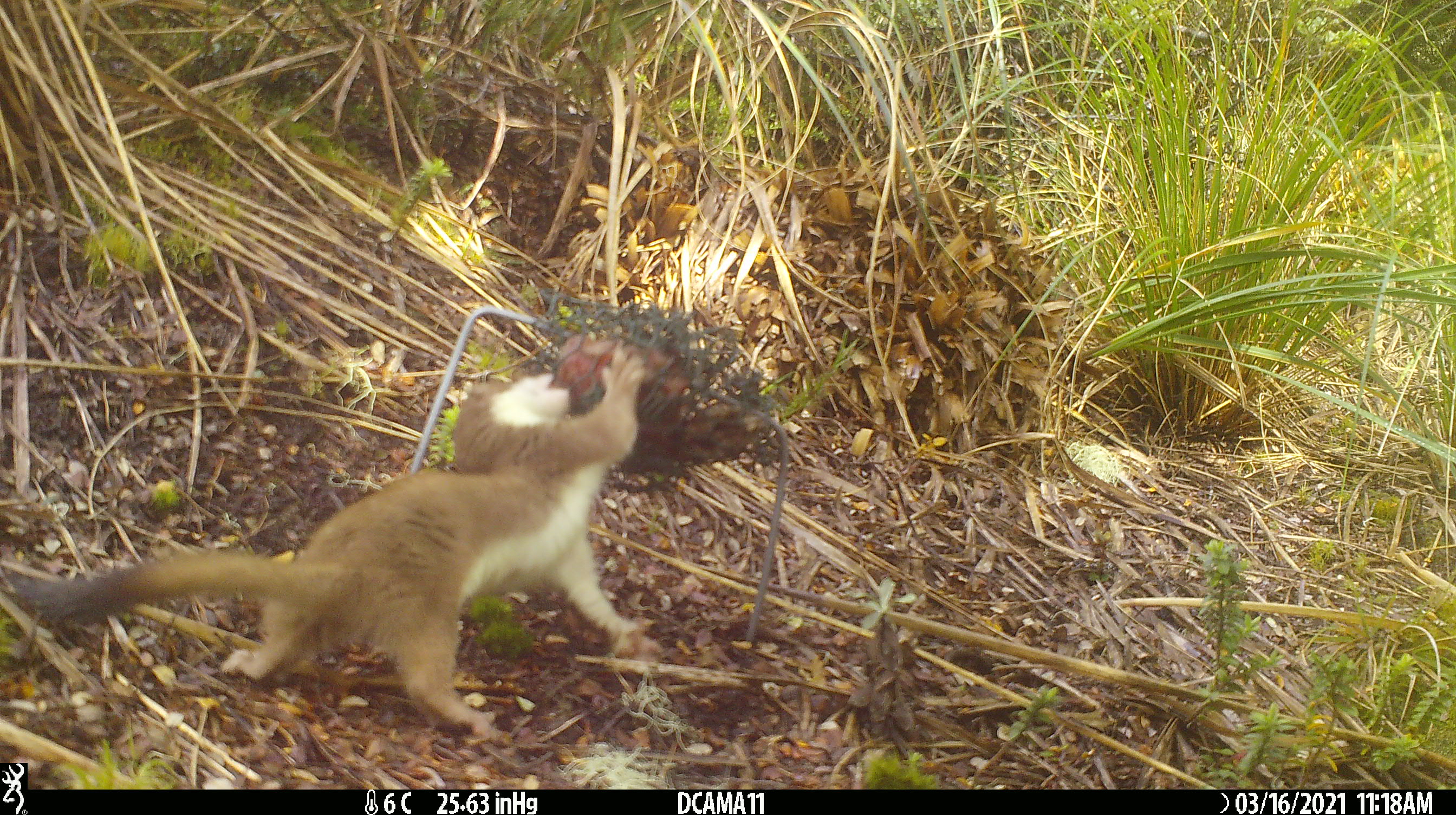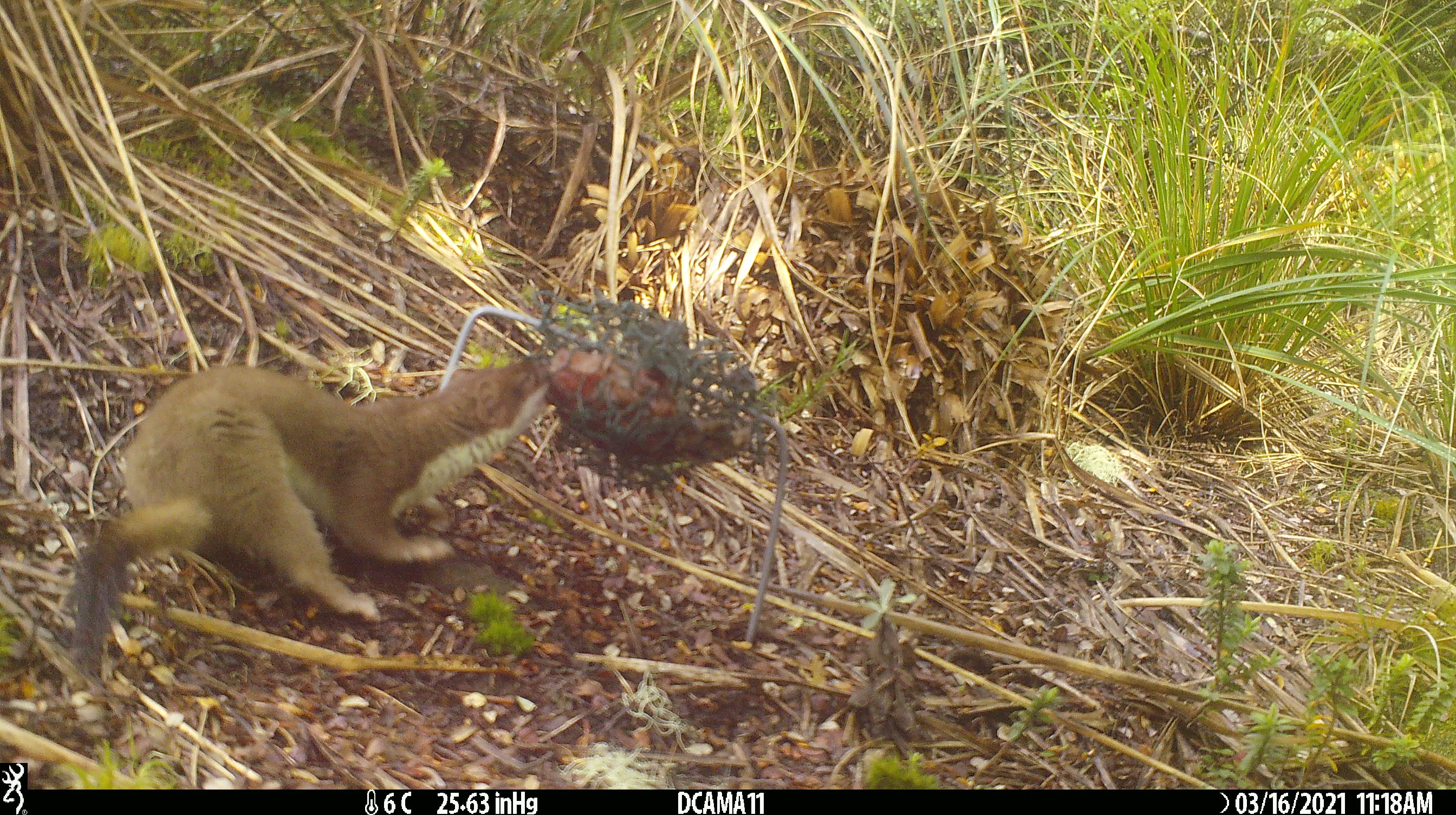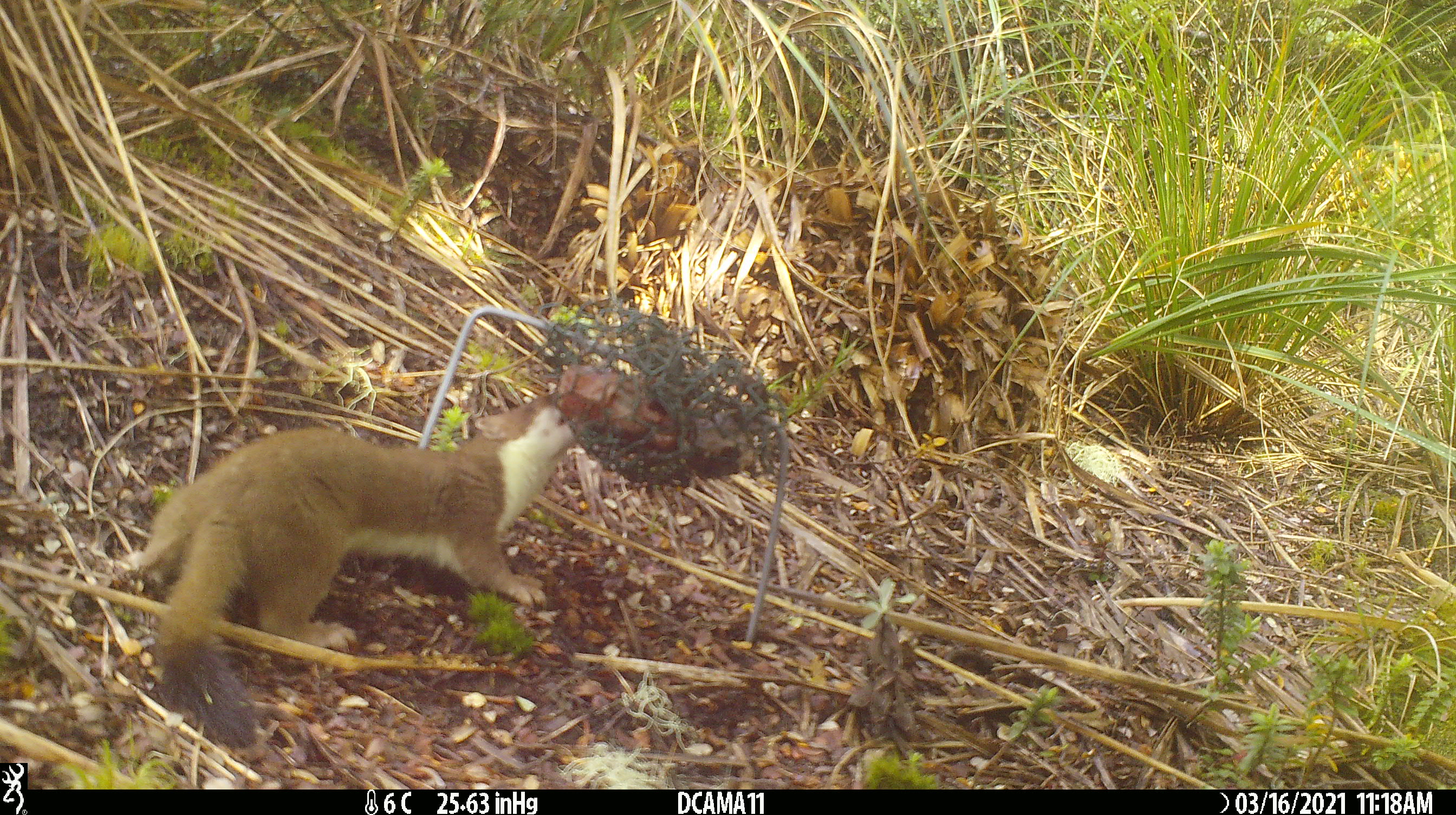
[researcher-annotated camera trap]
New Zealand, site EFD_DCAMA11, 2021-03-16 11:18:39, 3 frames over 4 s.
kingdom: Animalia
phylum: Chordata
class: Mammalia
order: Carnivora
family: Mustelidae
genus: Mustela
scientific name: Mustela erminea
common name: stoat